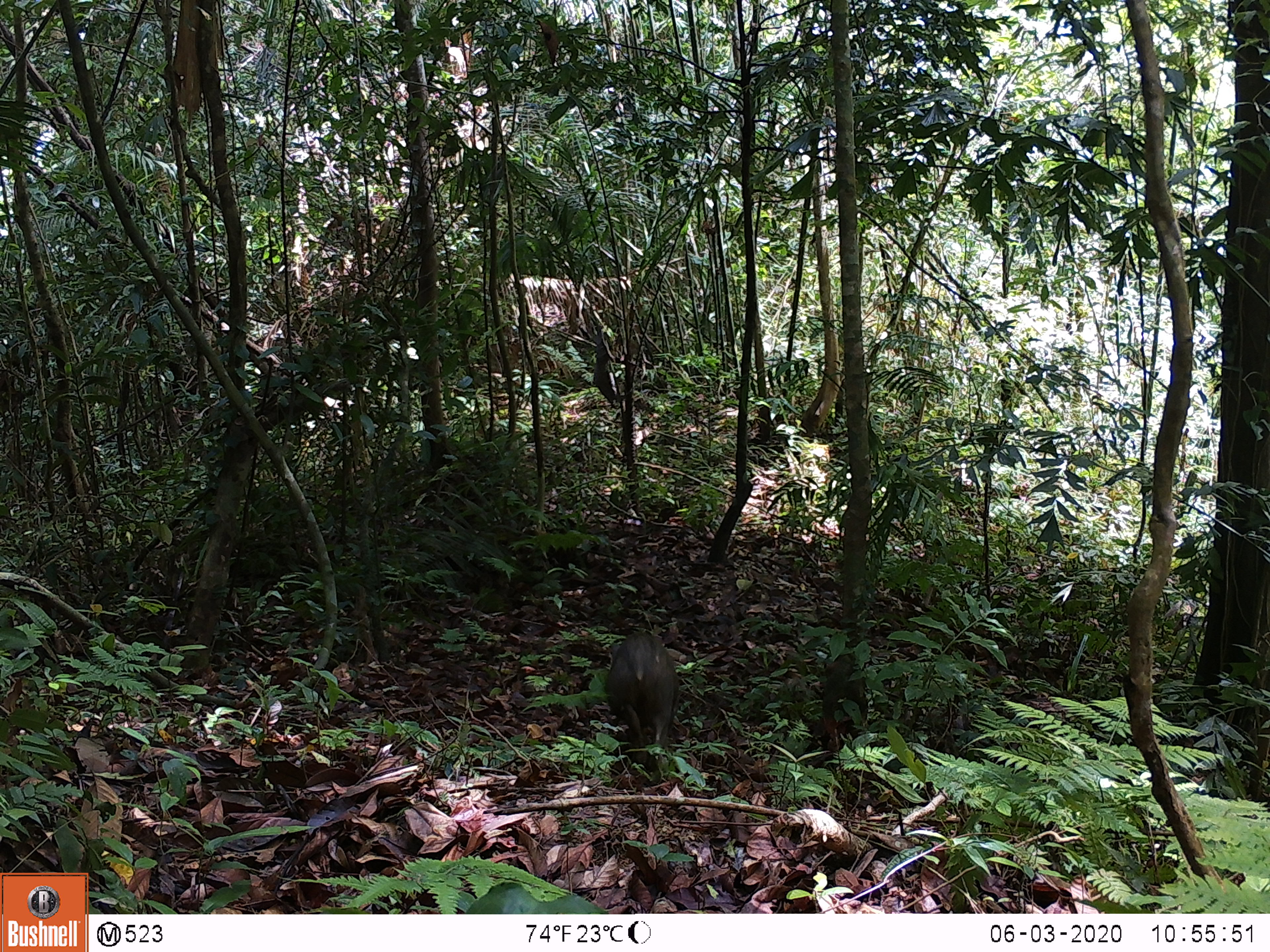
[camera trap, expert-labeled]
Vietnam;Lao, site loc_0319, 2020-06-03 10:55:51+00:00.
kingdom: Animalia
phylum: Chordata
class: Mammalia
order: Artiodactyla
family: Suidae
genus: Sus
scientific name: Sus scrofa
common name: eurasian wild pig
Eurasian wild pig (Sus scrofa). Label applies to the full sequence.